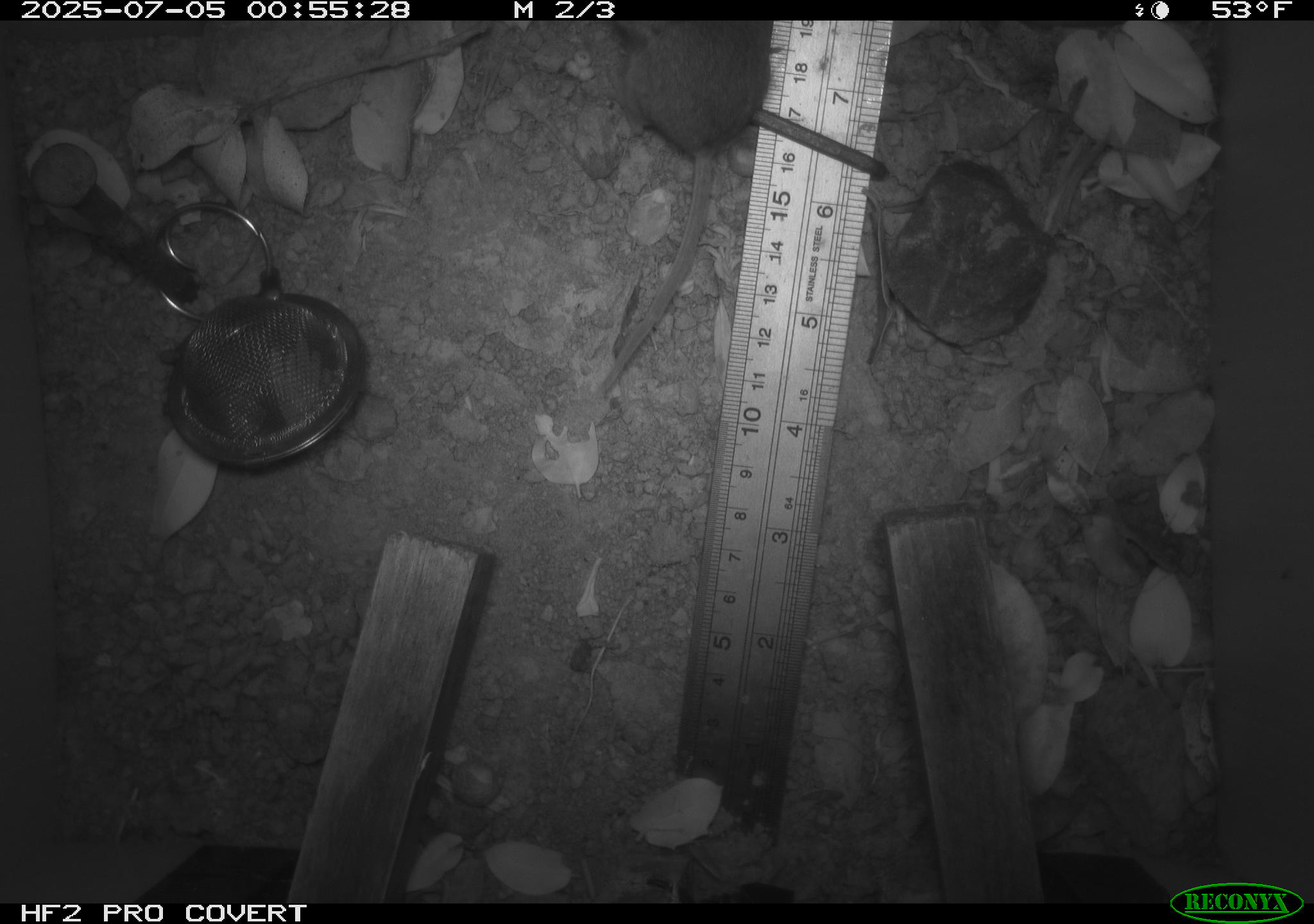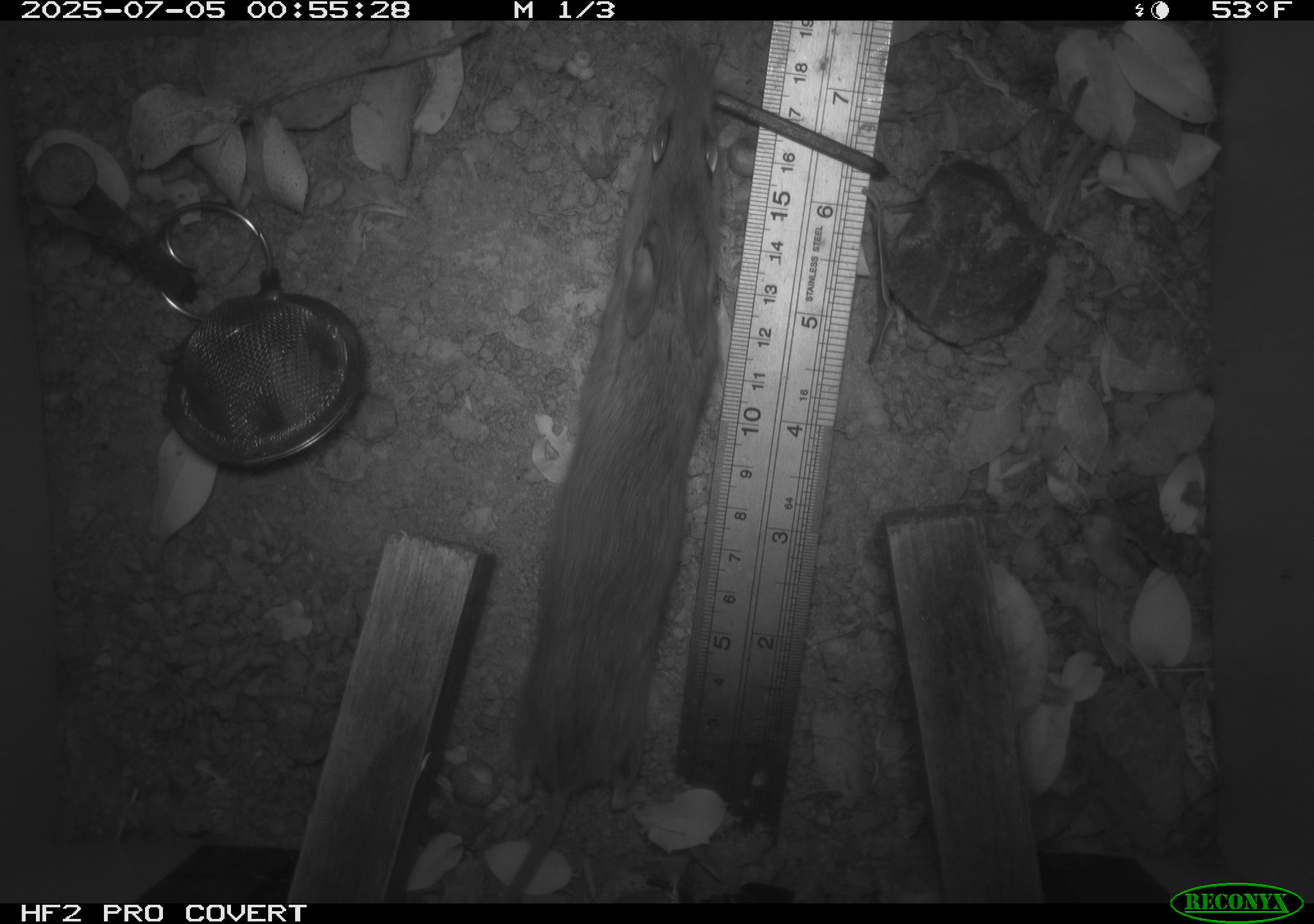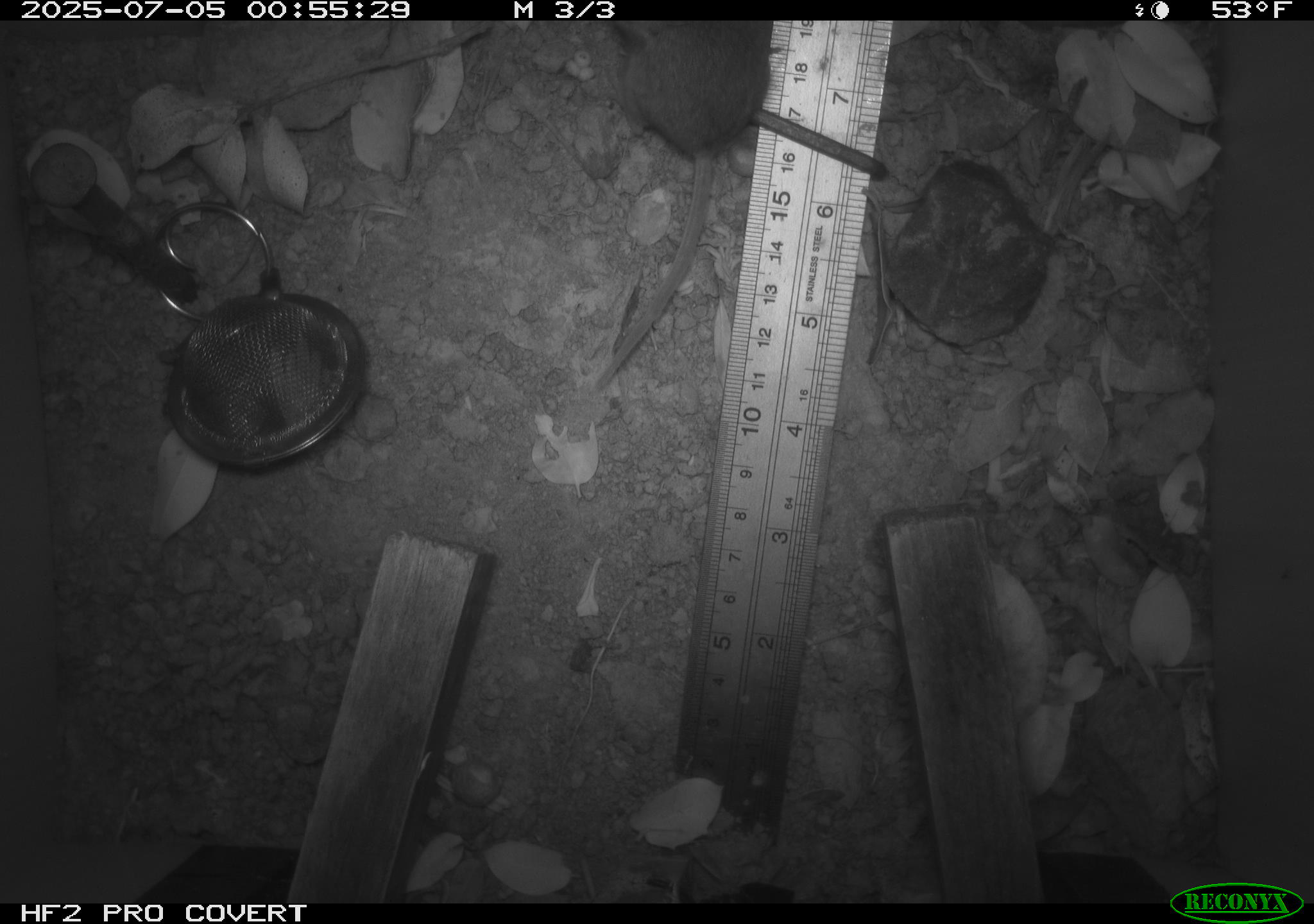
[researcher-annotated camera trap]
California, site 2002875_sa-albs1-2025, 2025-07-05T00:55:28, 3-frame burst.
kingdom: Animalia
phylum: Chordata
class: Mammalia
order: Rodentia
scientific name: Rodentia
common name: mouse species